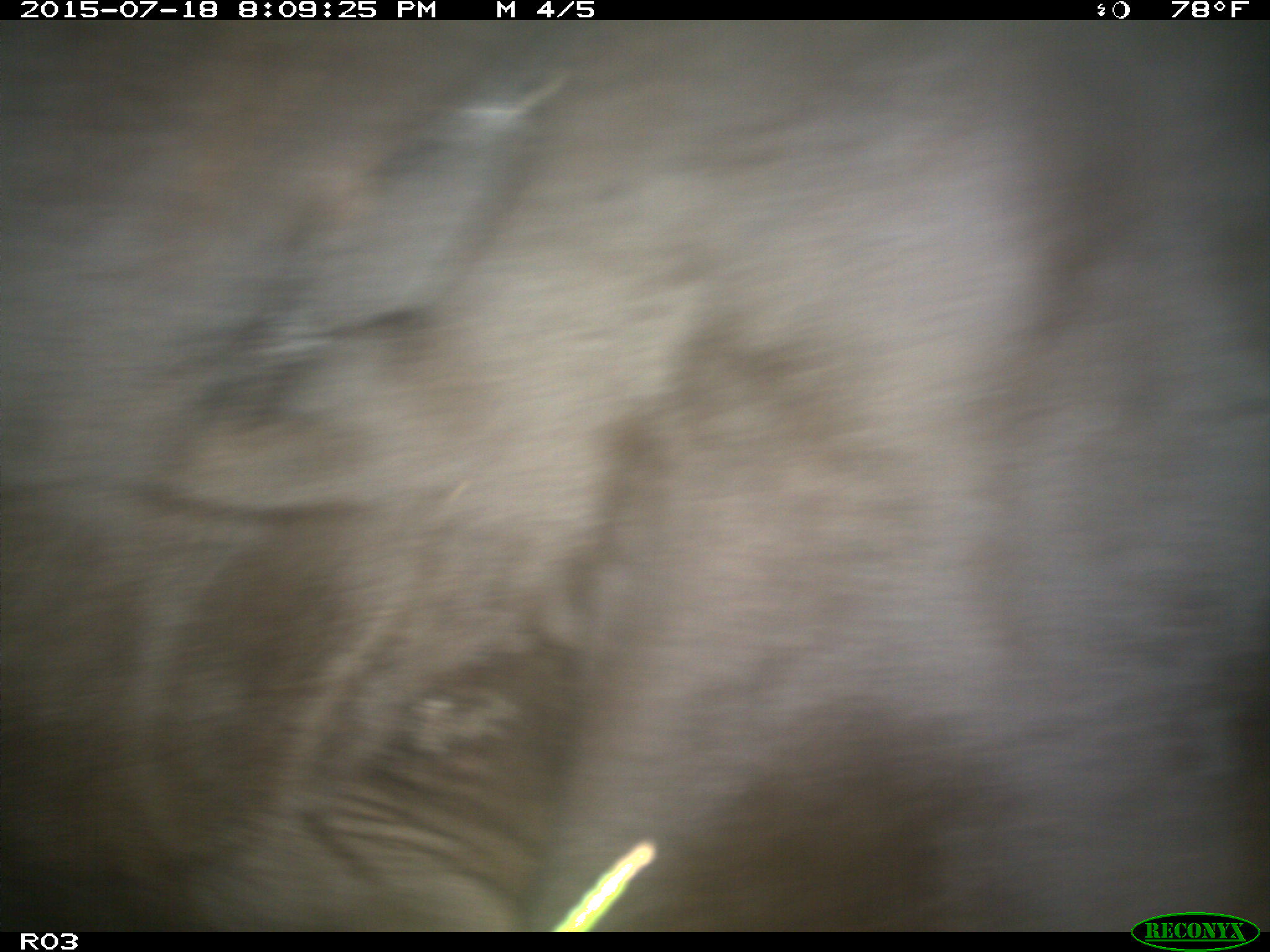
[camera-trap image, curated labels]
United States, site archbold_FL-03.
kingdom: Animalia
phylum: Chordata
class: Mammalia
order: Artiodactyla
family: Bovidae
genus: Bos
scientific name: Bos taurus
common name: domestic cow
Bos taurus (domestic cow).